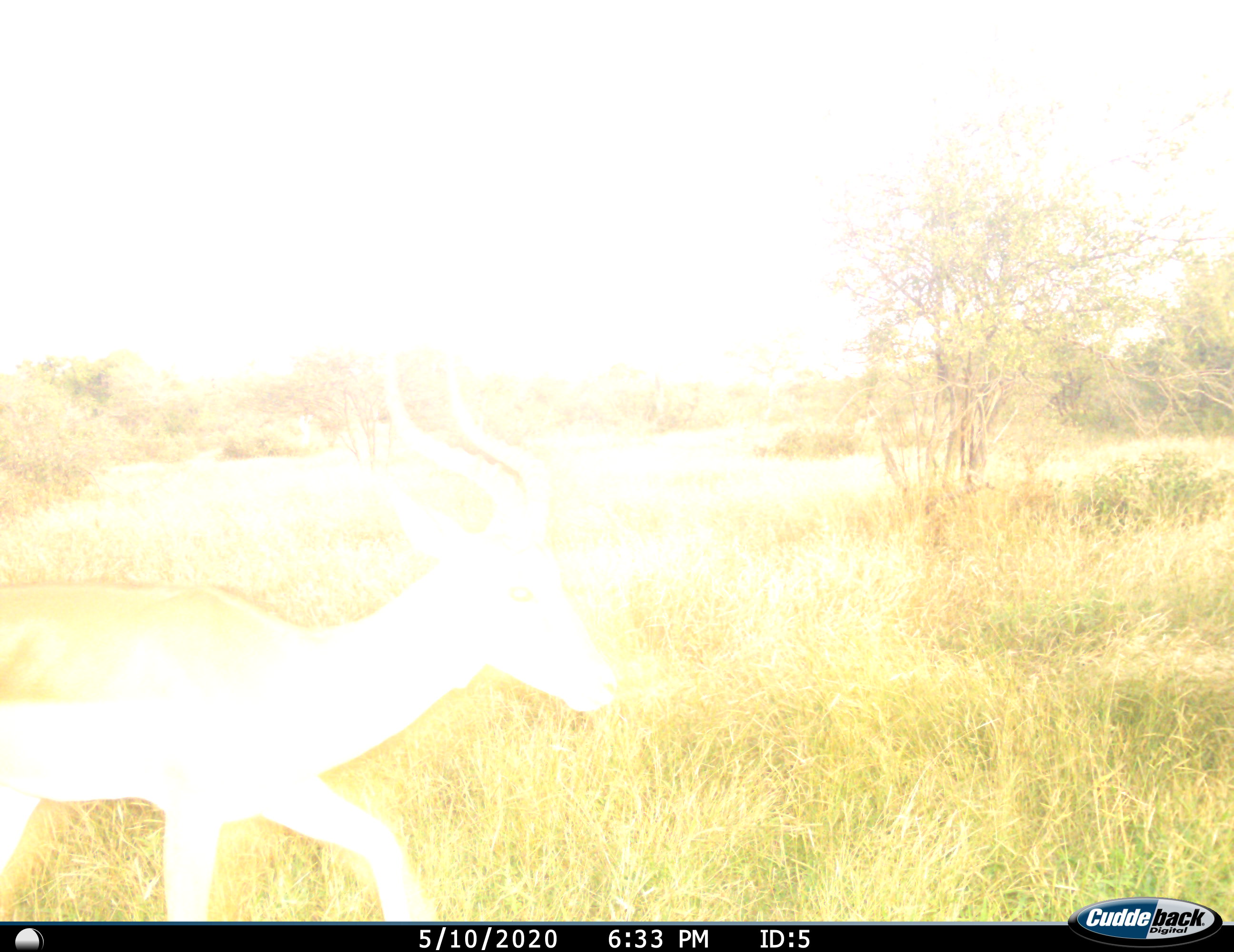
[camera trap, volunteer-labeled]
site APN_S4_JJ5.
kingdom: Animalia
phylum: Chordata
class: Mammalia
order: Artiodactyla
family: Bovidae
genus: Aepyceros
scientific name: Aepyceros melampus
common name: impala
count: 1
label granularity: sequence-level